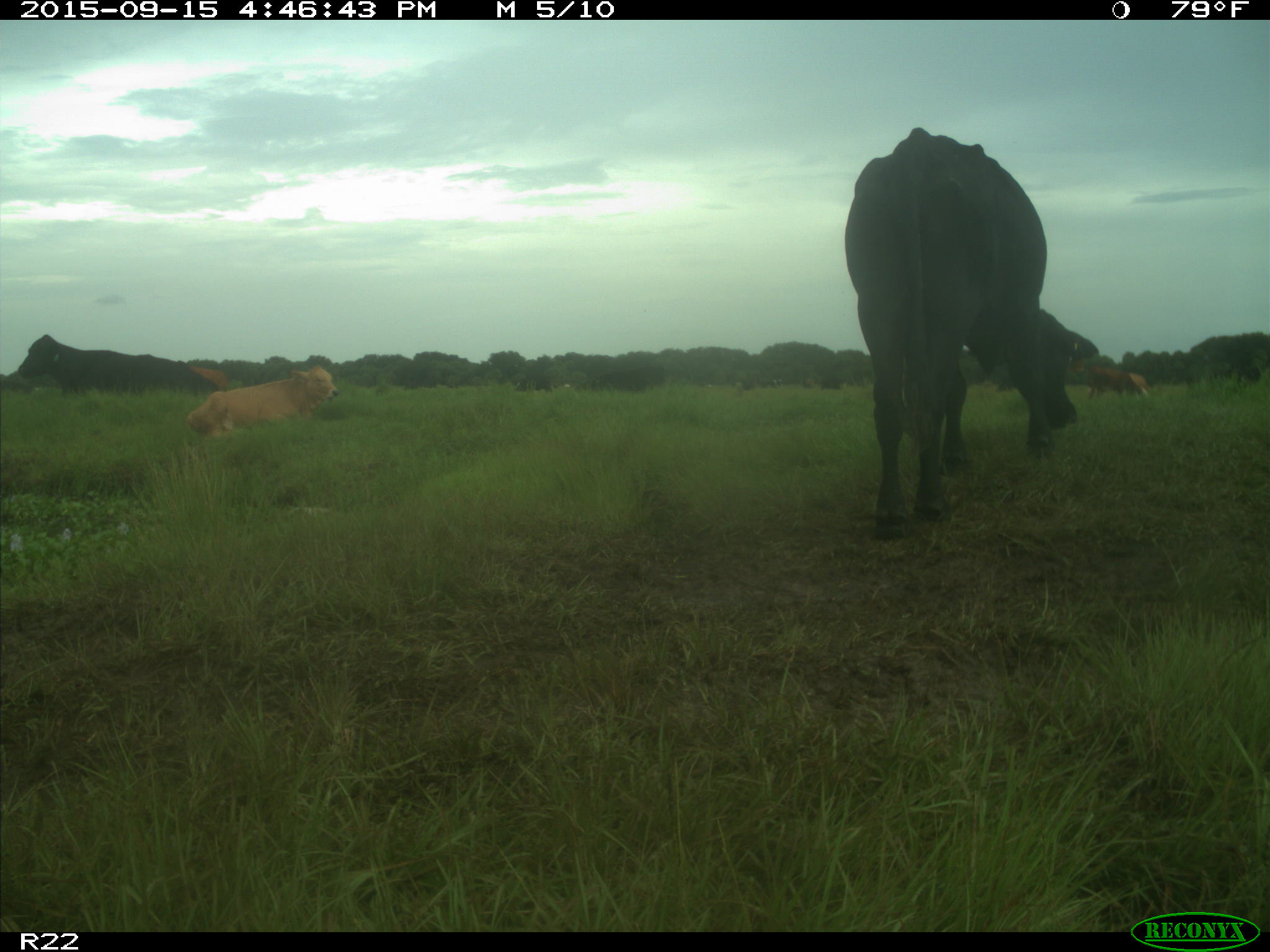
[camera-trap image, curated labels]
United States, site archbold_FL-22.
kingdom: Animalia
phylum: Chordata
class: Mammalia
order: Artiodactyla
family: Bovidae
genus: Bos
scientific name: Bos taurus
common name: domestic cow